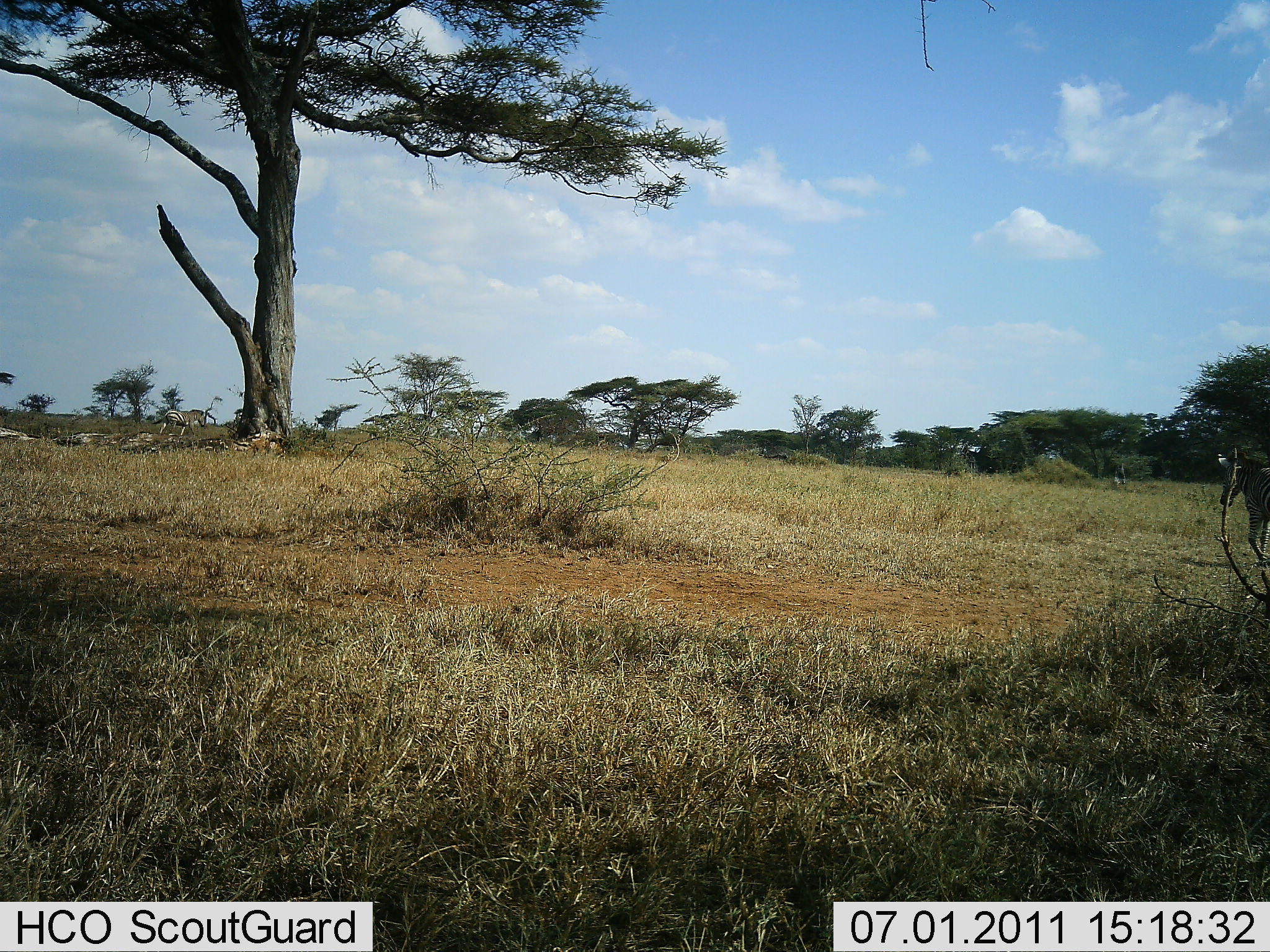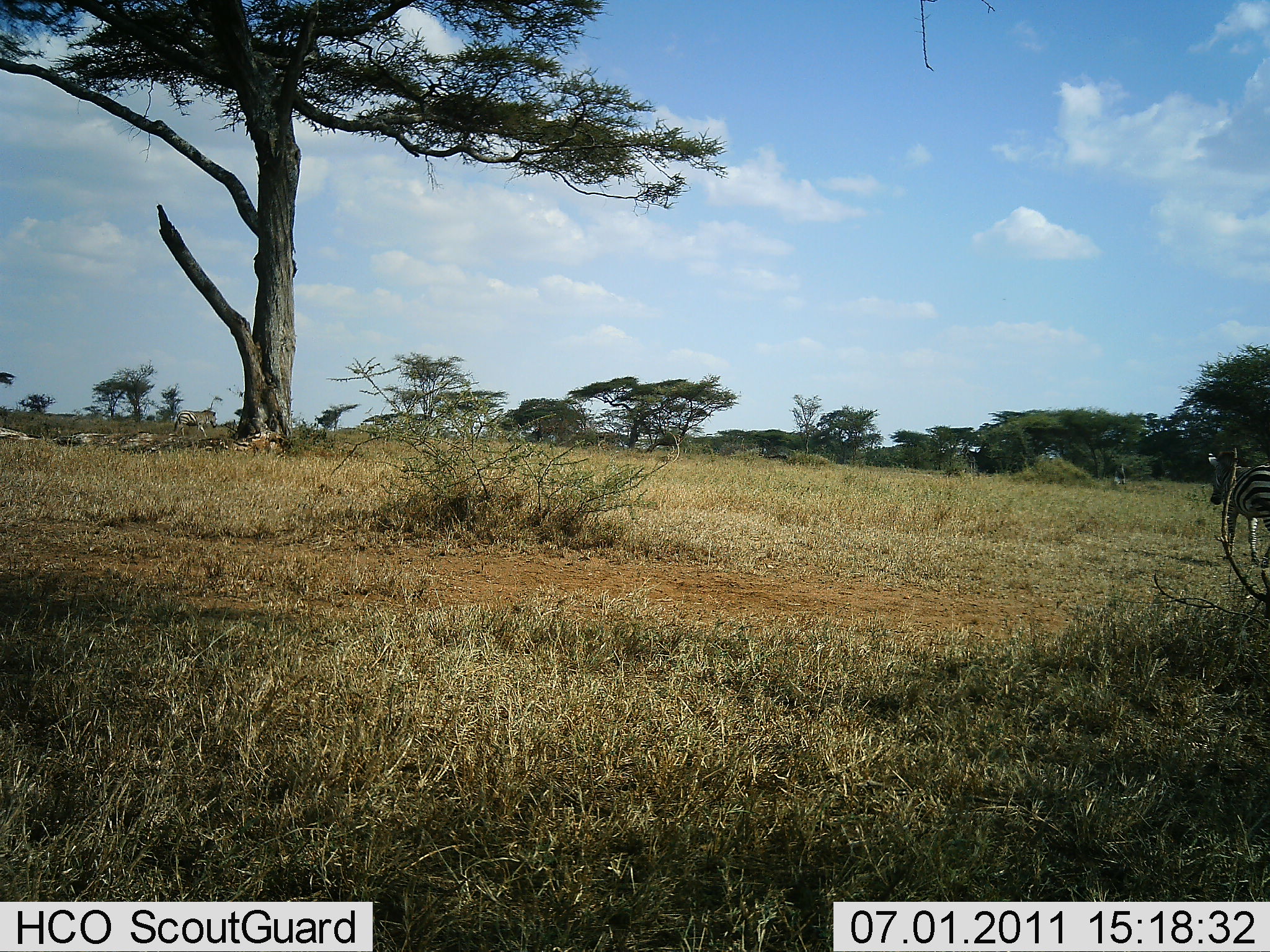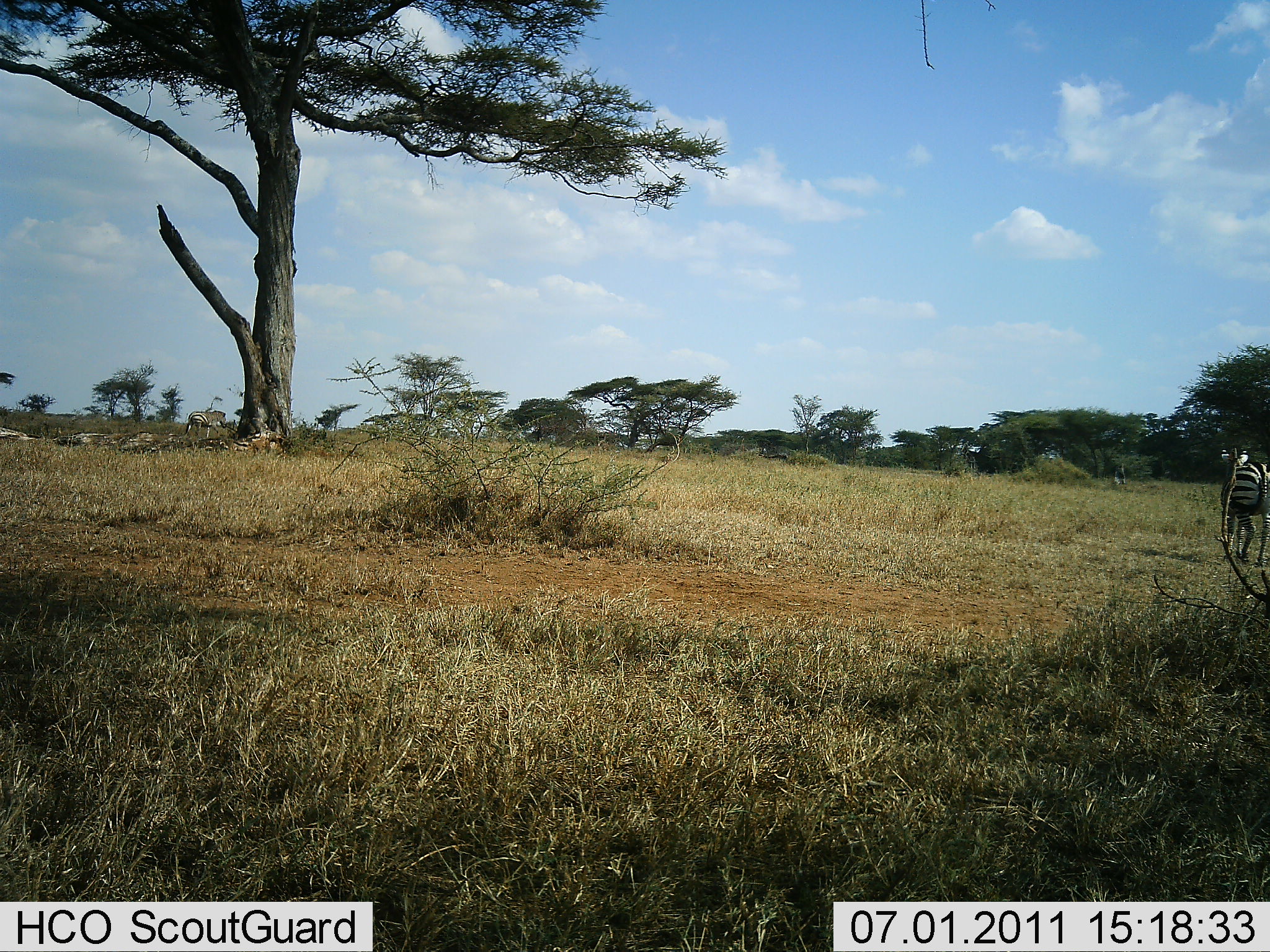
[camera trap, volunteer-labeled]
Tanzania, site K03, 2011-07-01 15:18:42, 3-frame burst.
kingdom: Animalia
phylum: Chordata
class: Mammalia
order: Perissodactyla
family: Equidae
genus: Equus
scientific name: Equus quagga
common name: plains zebra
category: zebra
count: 2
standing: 0%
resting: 0%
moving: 100%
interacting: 0%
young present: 0%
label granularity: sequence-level